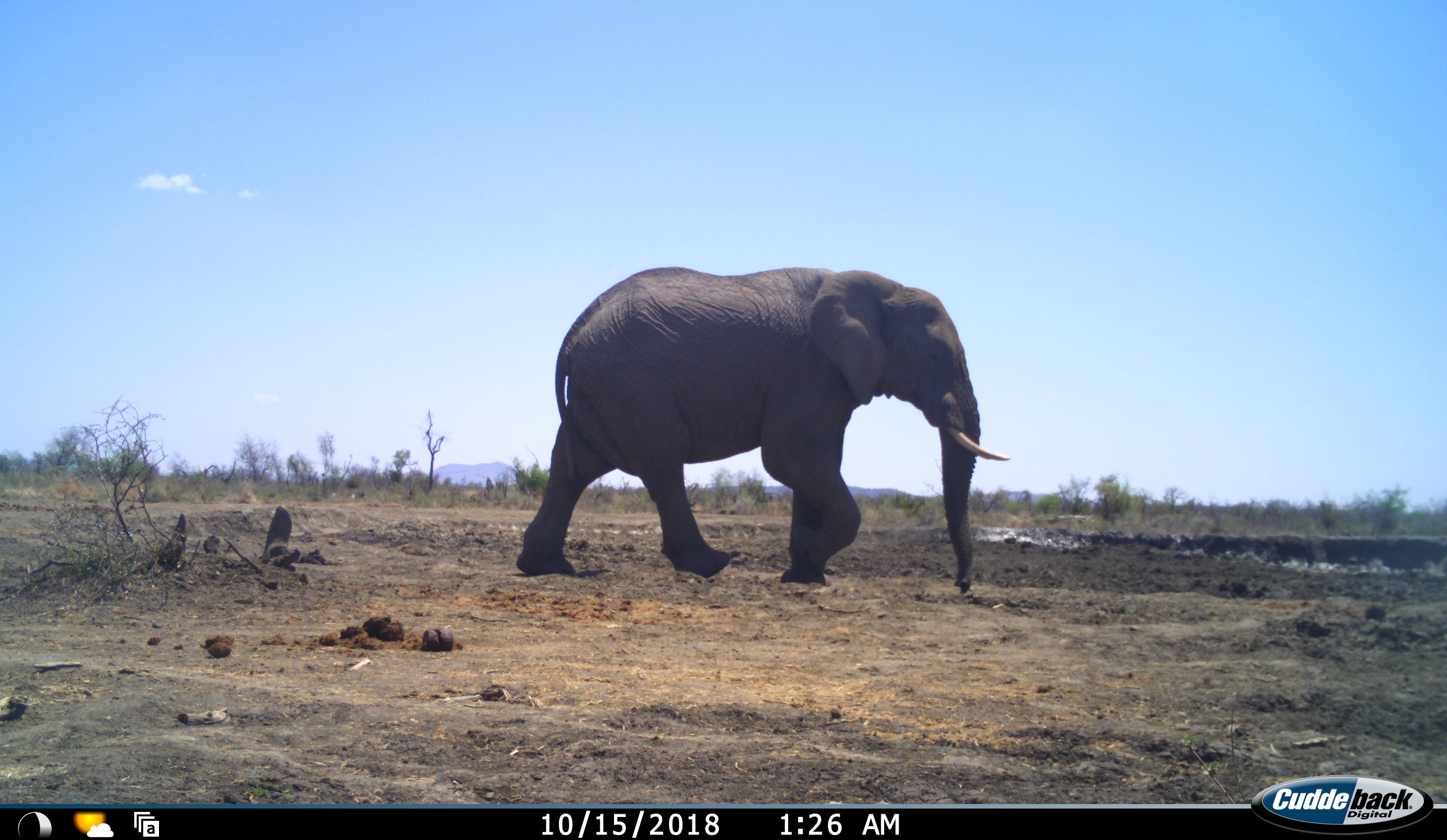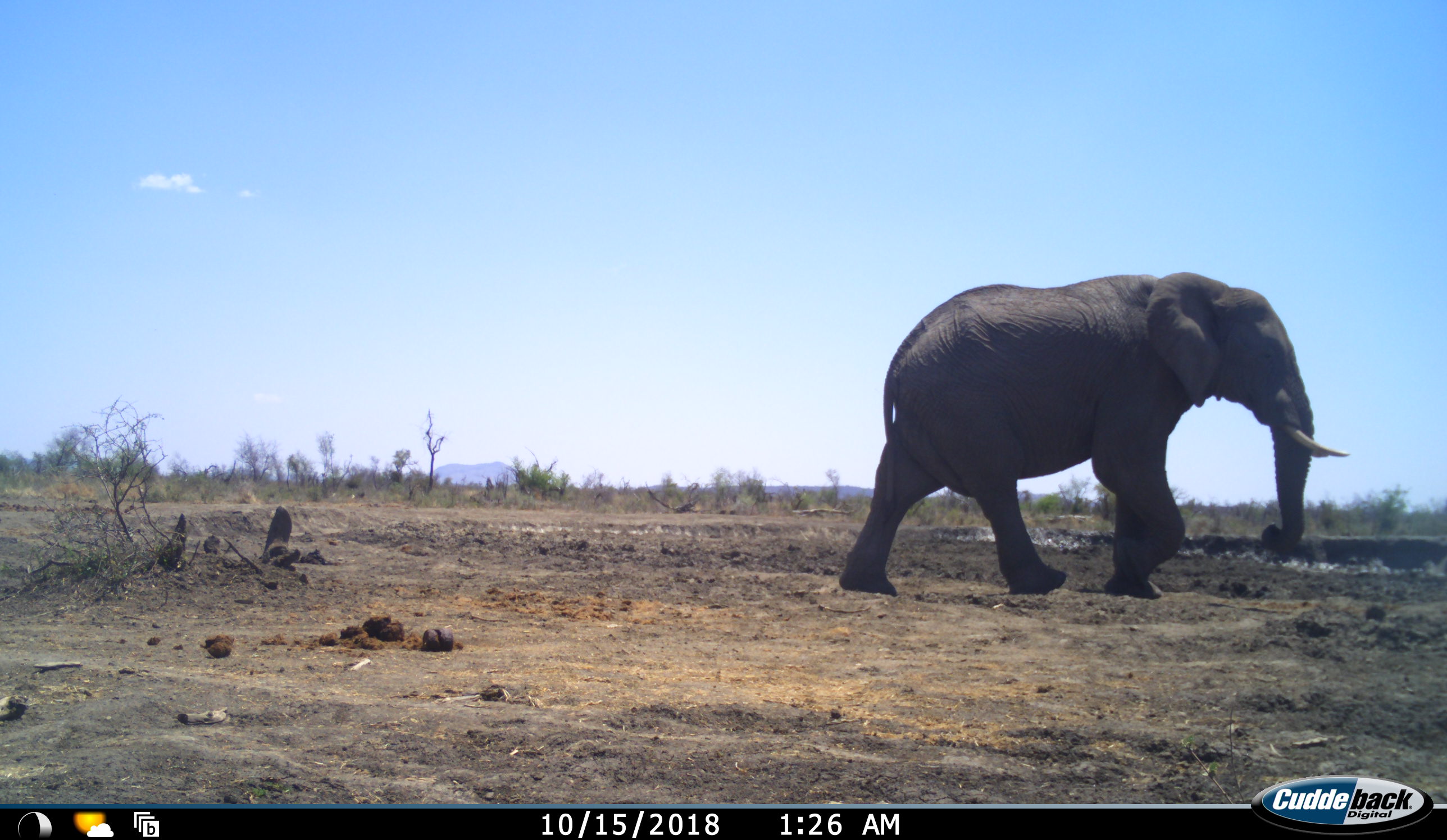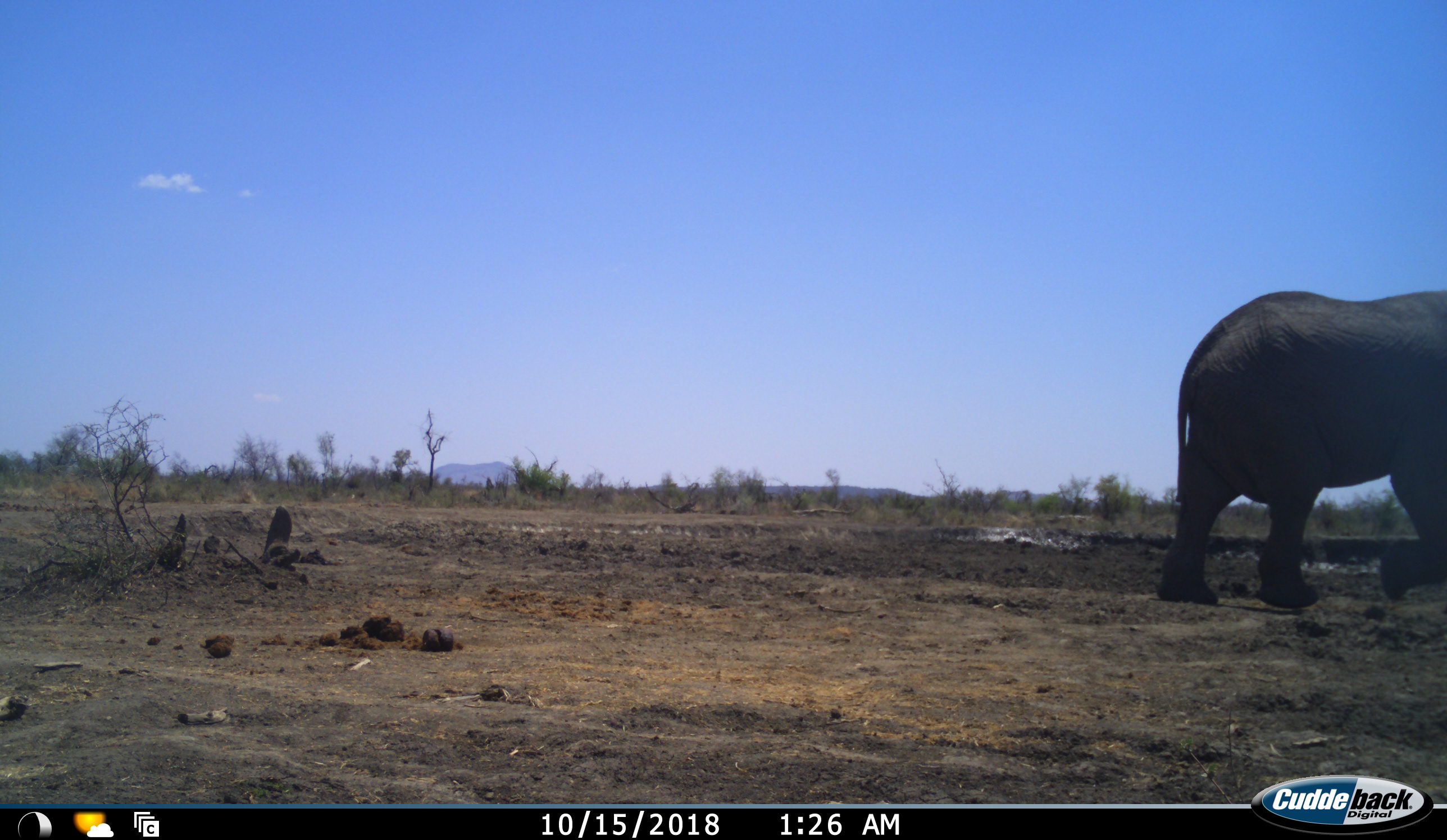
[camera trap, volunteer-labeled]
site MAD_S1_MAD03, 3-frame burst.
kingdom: Animalia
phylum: Chordata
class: Mammalia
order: Proboscidea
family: Elephantidae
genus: Loxodonta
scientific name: Loxodonta africana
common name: african bush elephant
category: elephant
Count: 1.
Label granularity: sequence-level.